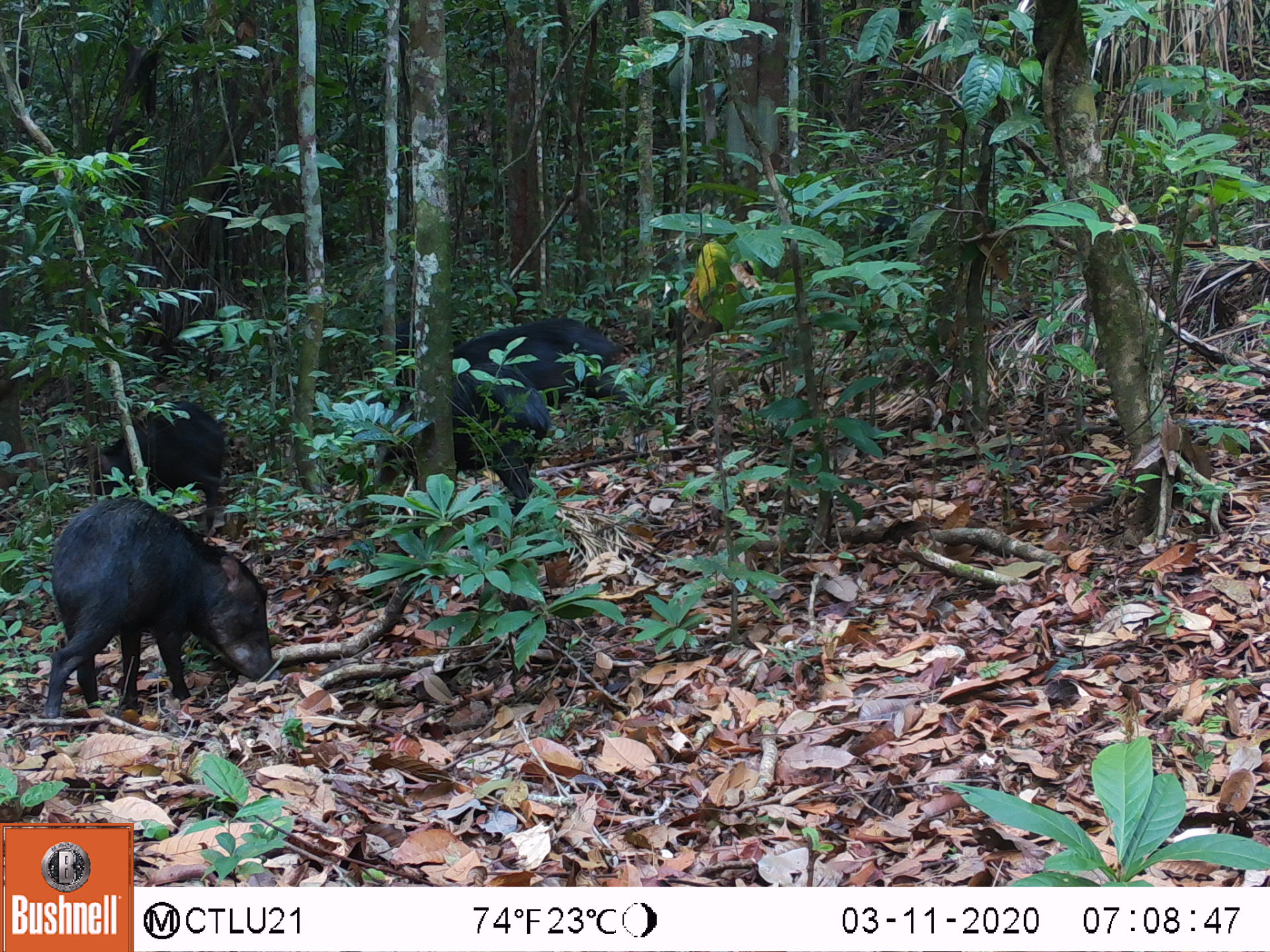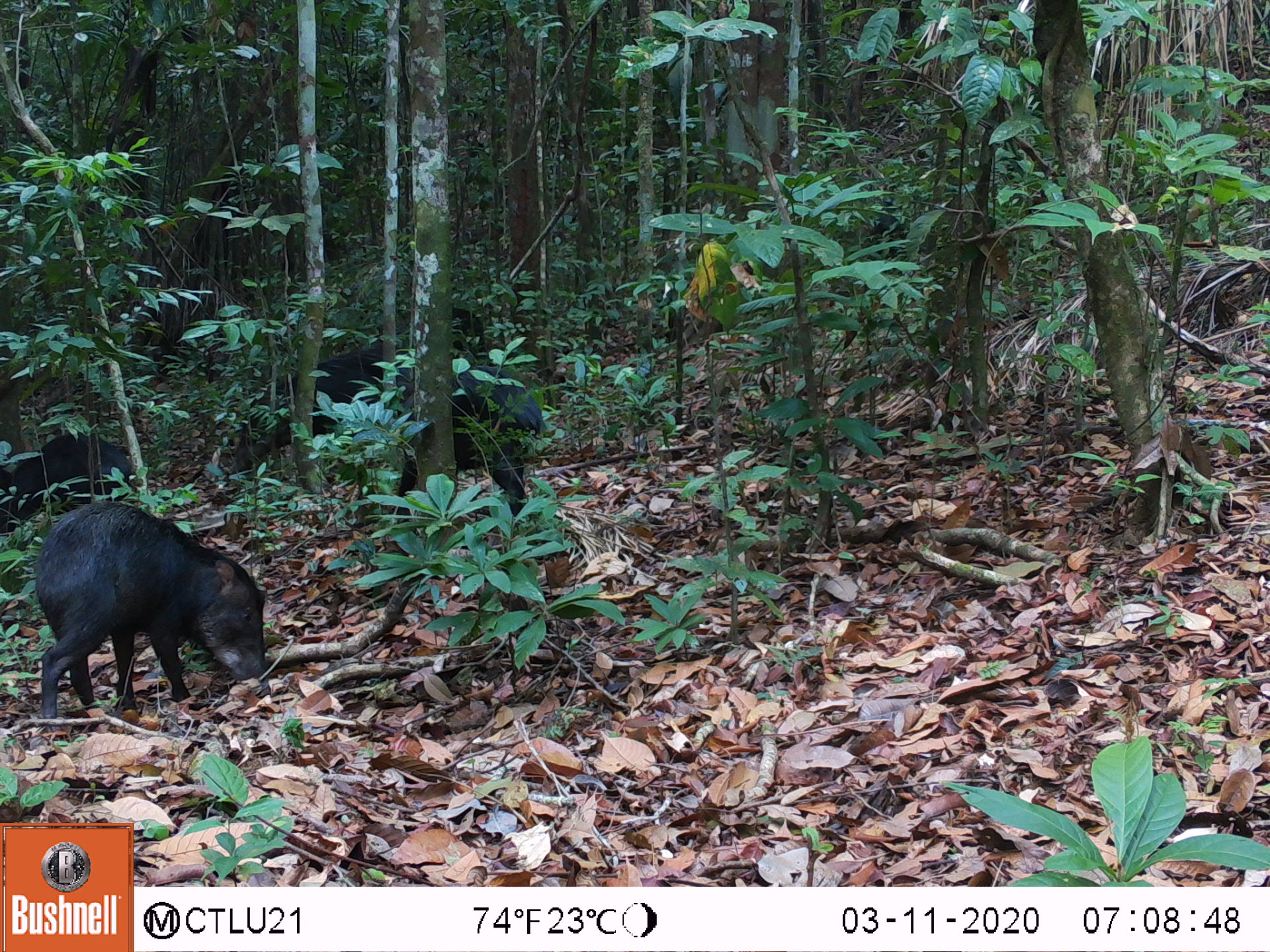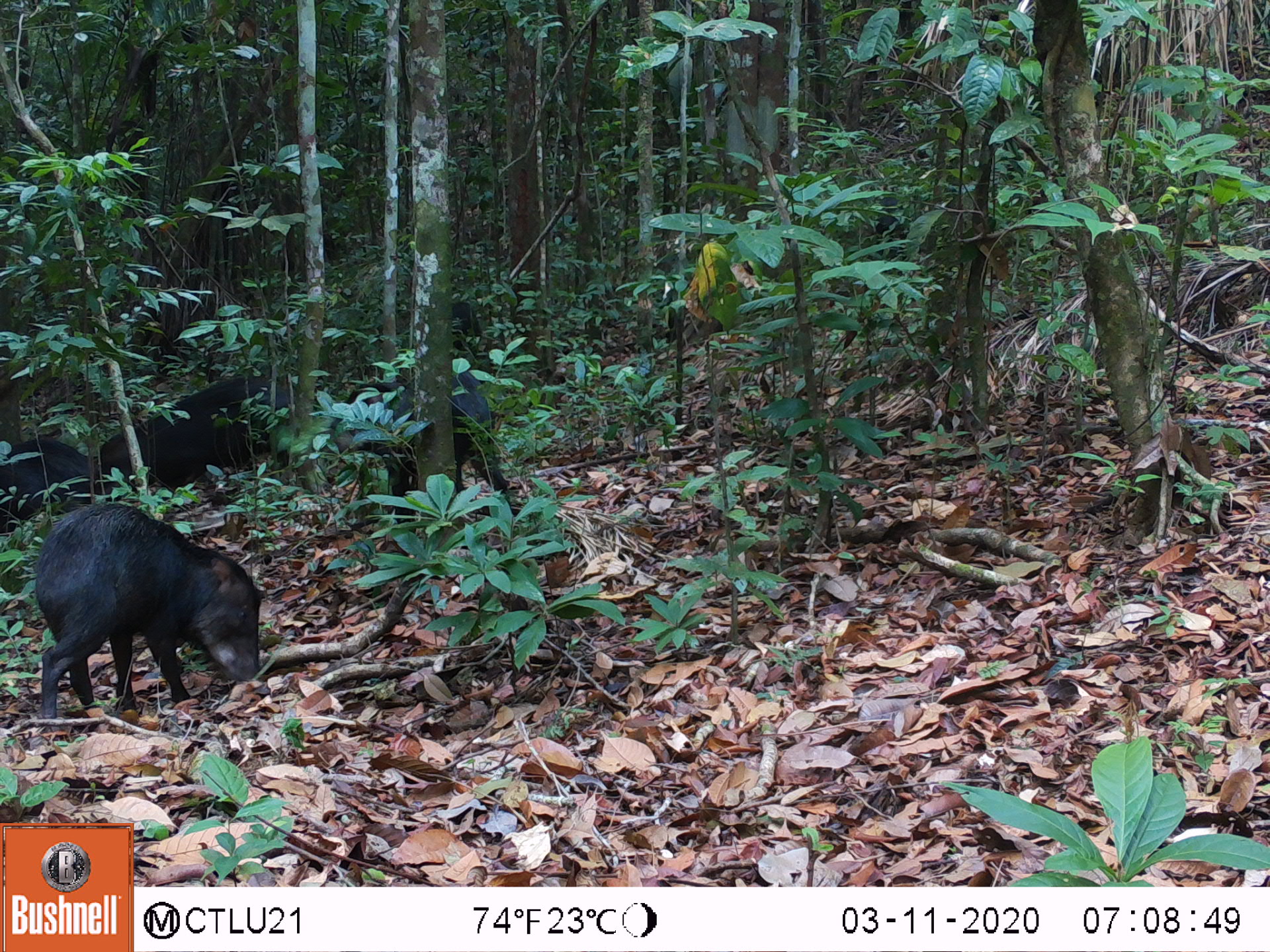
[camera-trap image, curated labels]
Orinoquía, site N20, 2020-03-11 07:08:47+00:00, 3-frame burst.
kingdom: Animalia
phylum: Chordata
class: Mammalia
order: Artiodactyla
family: Tayassuidae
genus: Tayassu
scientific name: Tayassu pecari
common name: white-lipped peccary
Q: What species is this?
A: White-lipped peccary (Tayassu pecari).